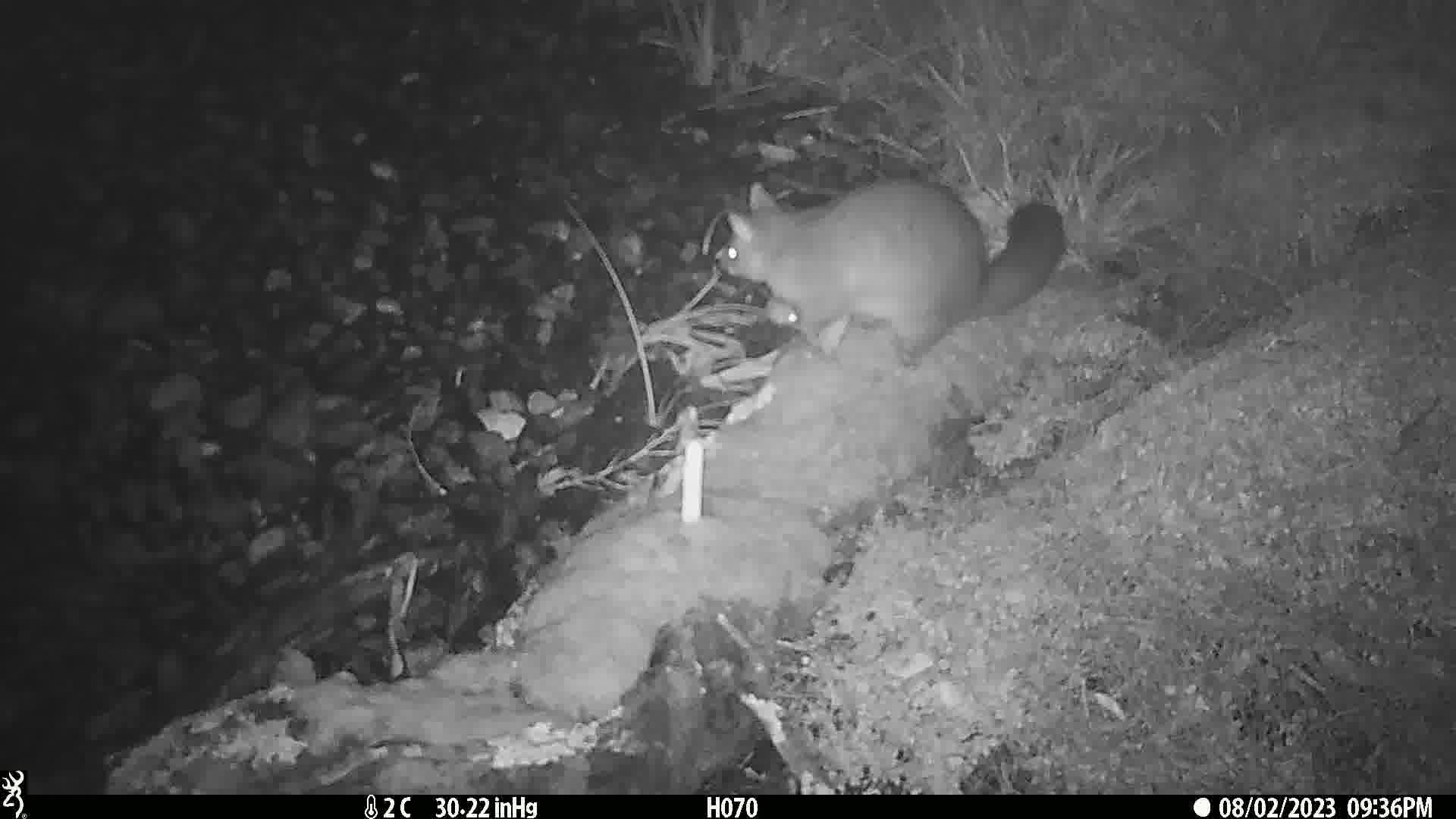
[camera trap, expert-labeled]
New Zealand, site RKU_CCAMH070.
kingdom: Animalia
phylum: Chordata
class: Mammalia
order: Diprotodontia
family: Phalangeridae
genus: Trichosurus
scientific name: Trichosurus vulpecula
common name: common brushtail possum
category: possum